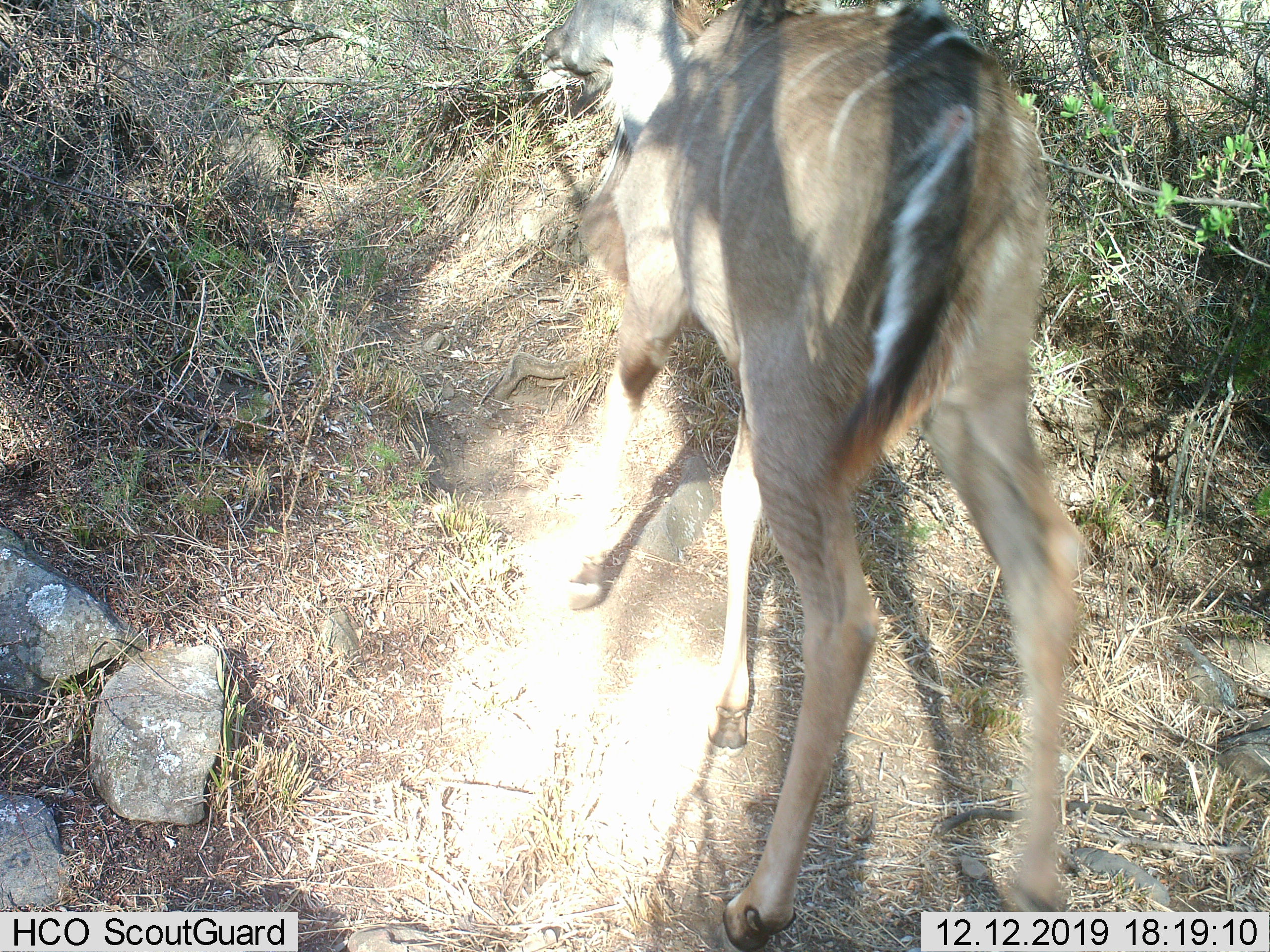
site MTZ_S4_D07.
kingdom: Animalia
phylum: Chordata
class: Mammalia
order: Artiodactyla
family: Bovidae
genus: Tragelaphus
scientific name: Tragelaphus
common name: kudu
Kudu (Tragelaphus), count 1. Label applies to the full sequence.